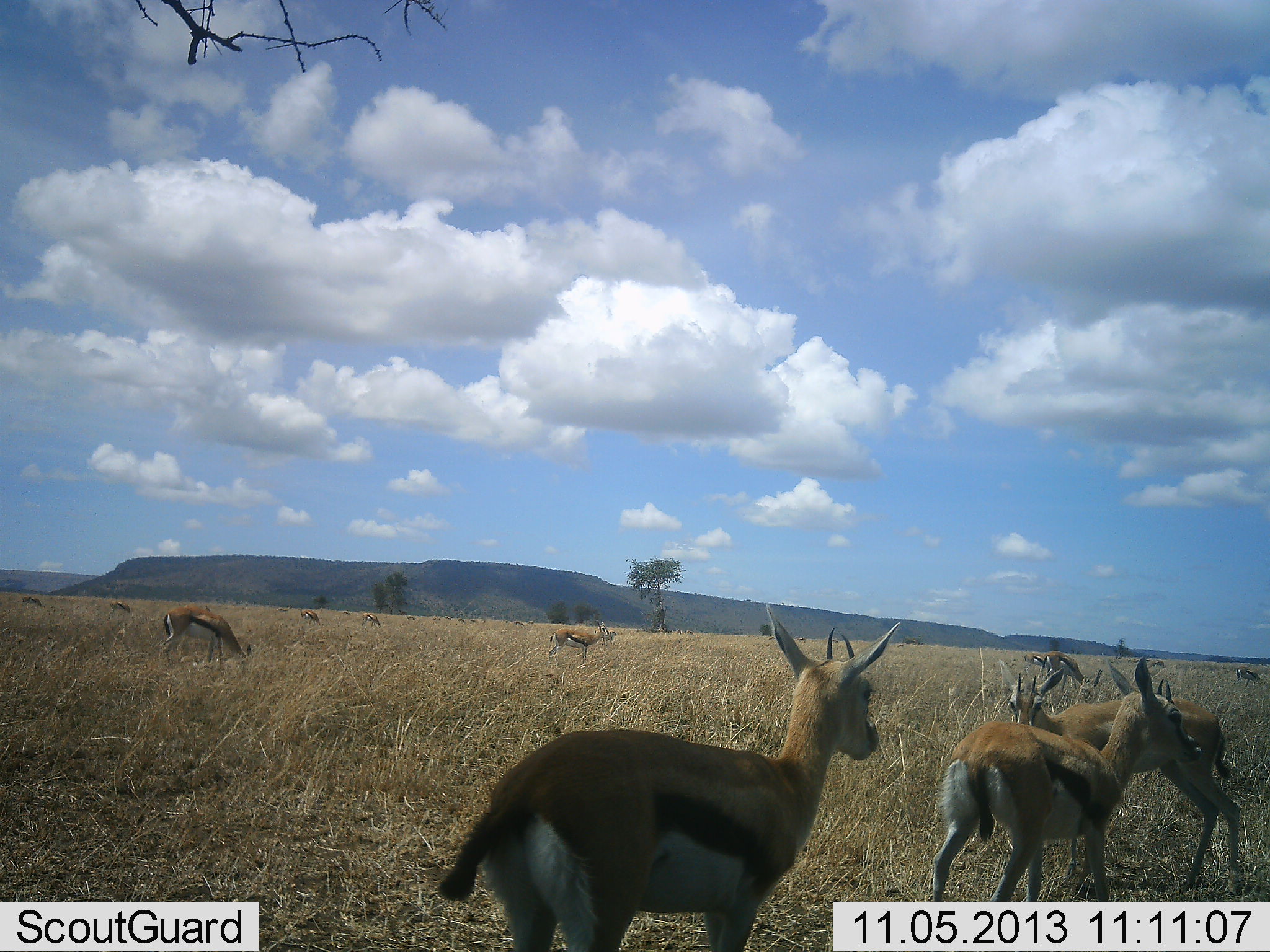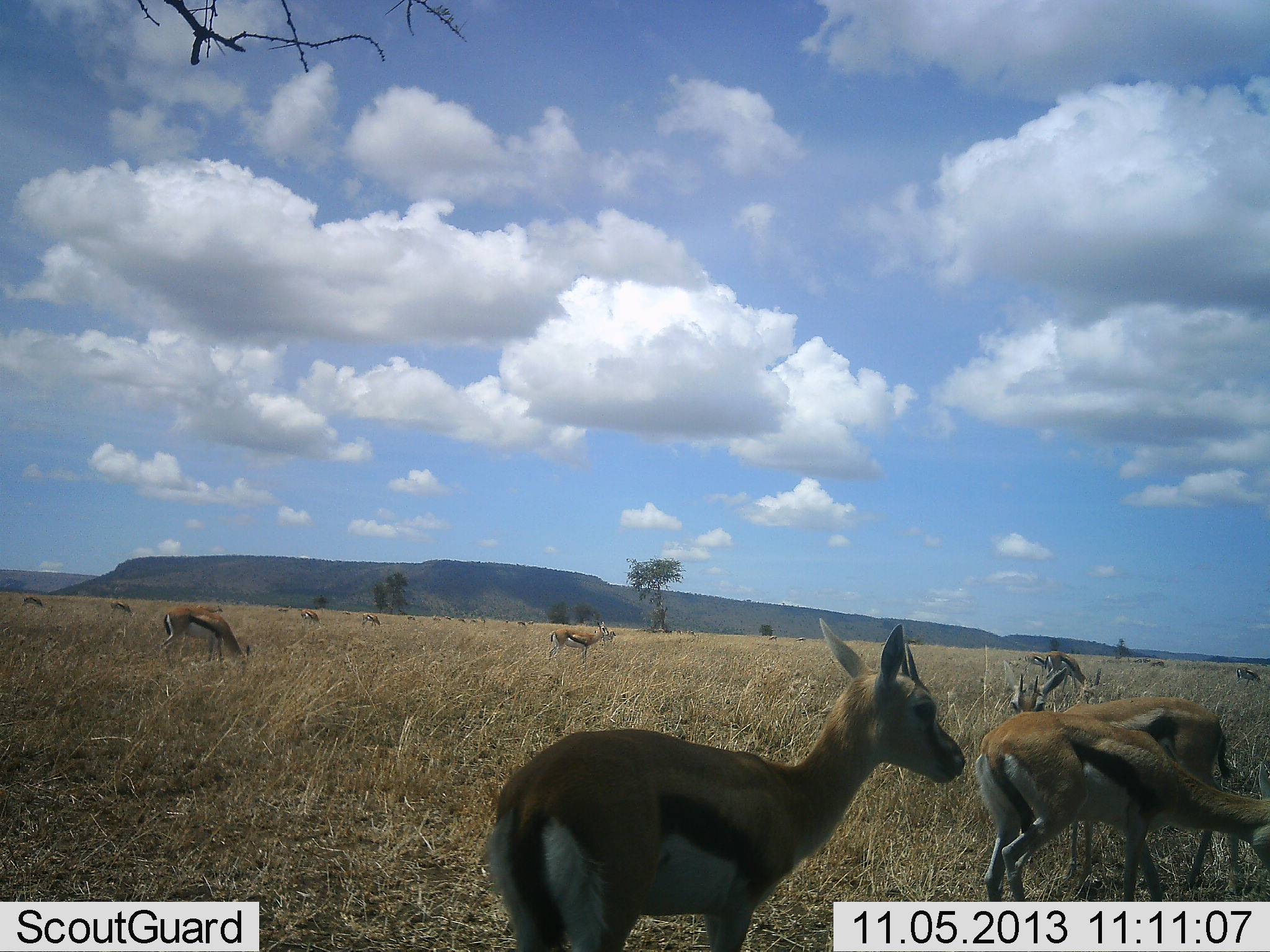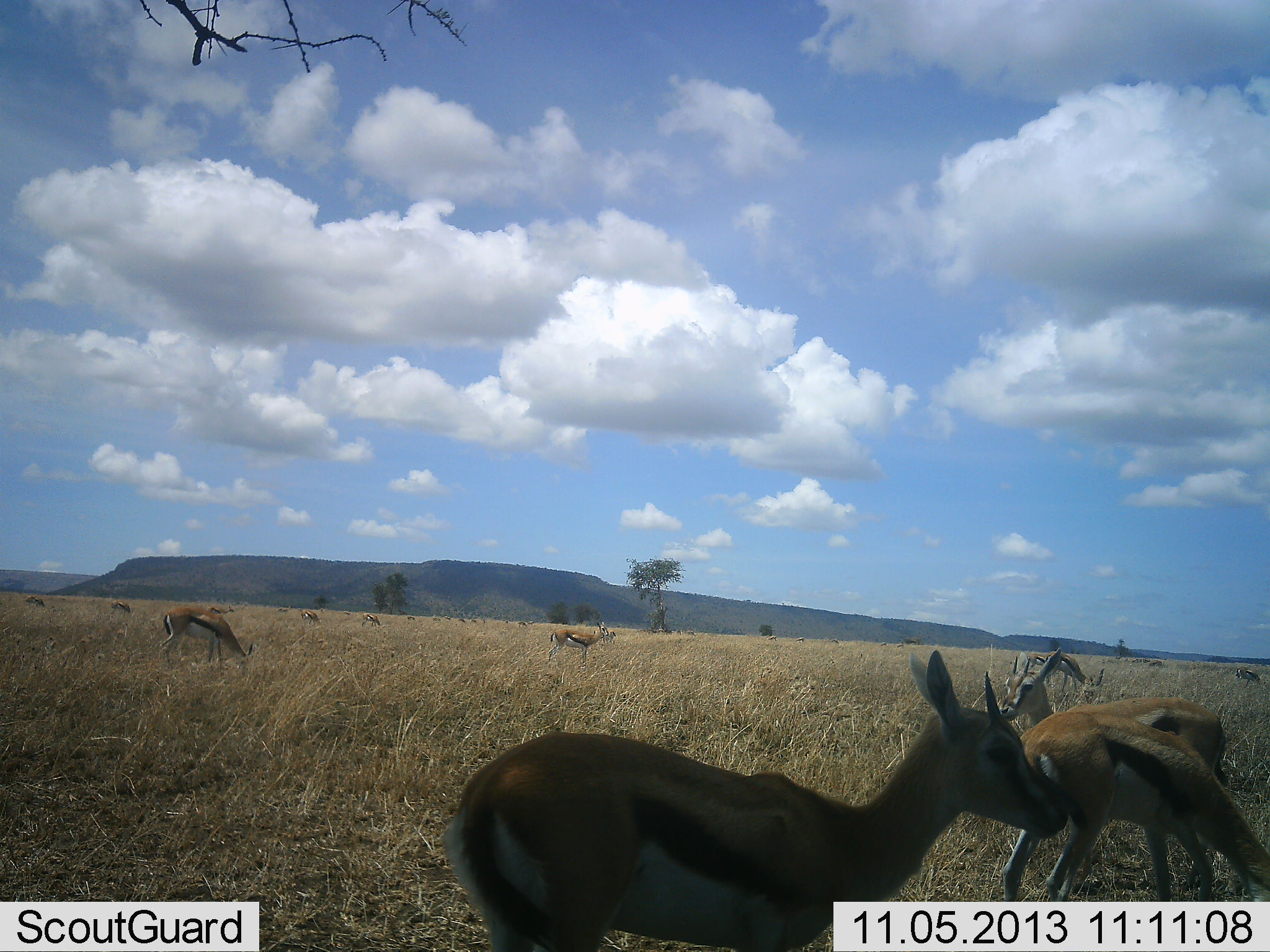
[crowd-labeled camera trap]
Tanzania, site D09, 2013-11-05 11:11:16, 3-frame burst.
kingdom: Animalia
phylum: Chordata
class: Mammalia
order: Artiodactyla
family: Bovidae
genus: Eudorcas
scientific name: Eudorcas thomsonii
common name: thomson's gazelle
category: gazellethomsons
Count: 11-50.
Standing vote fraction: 80%.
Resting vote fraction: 0%.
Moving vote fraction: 50%.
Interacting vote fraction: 0%.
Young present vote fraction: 0%.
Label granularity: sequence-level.